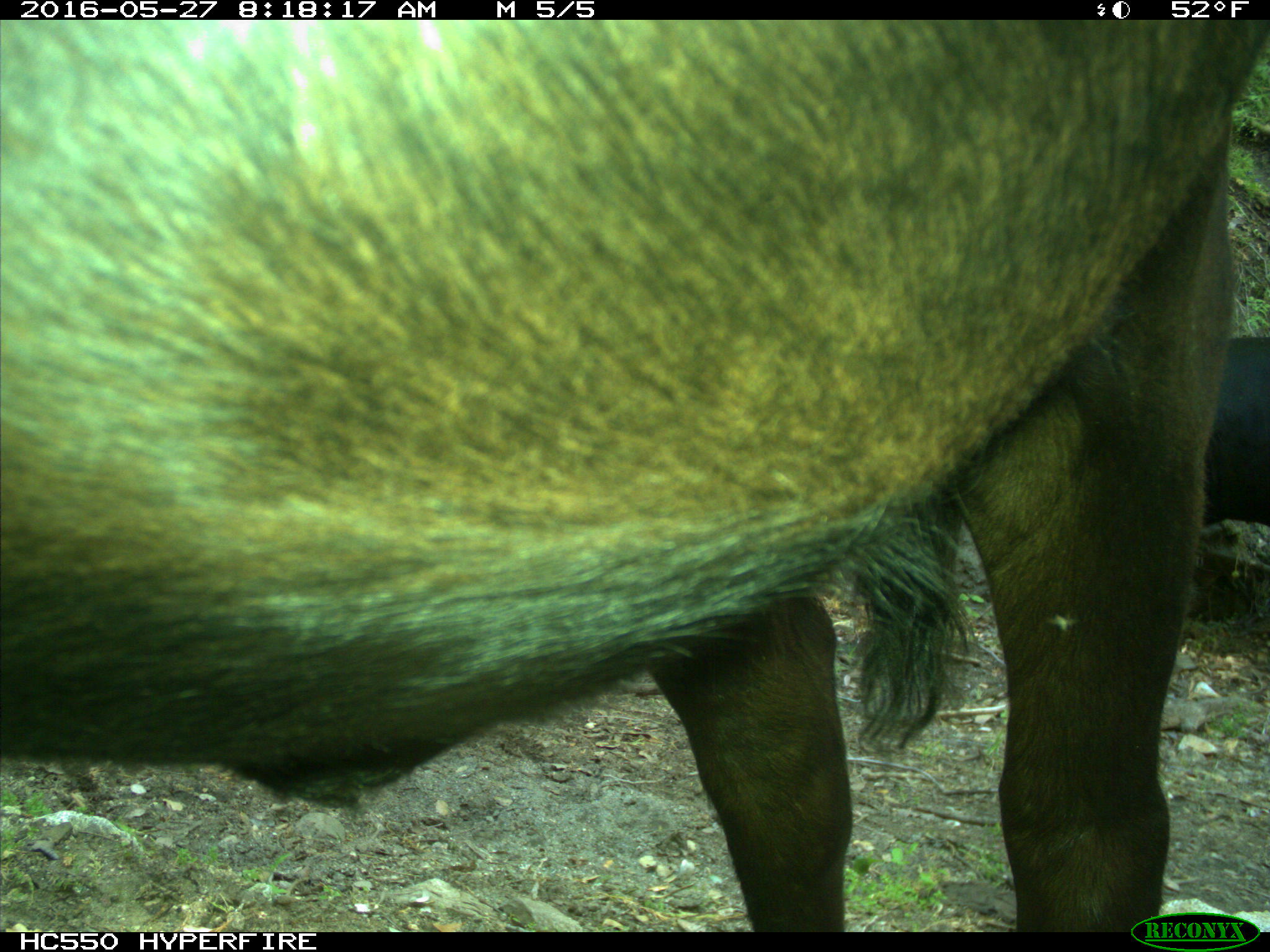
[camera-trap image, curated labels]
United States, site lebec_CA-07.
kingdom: Animalia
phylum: Chordata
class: Mammalia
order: Artiodactyla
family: Bovidae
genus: Bos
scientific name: Bos taurus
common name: domestic cow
Bos taurus (domestic cow).